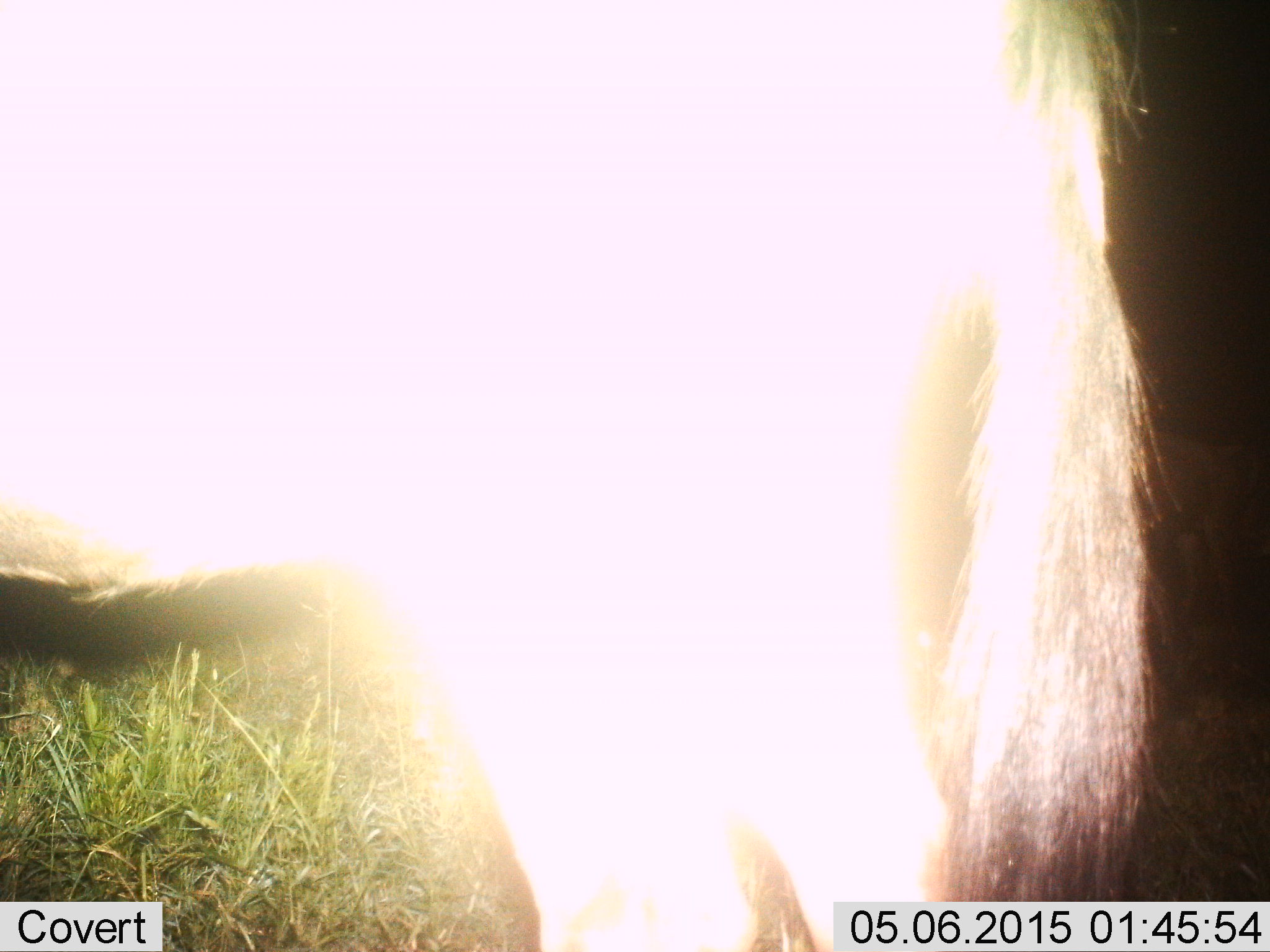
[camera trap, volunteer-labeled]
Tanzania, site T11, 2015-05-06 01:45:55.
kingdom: Animalia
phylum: Chordata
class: Mammalia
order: Artiodactyla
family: Bovidae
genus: Connochaetes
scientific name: Connochaetes taurinus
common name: blue wildebeest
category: wildebeest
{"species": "wildebeest (blue wildebeest) (Connochaetes taurinus)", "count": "1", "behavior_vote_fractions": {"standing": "100%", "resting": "0%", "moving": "0%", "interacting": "0%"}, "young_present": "0%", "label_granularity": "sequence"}